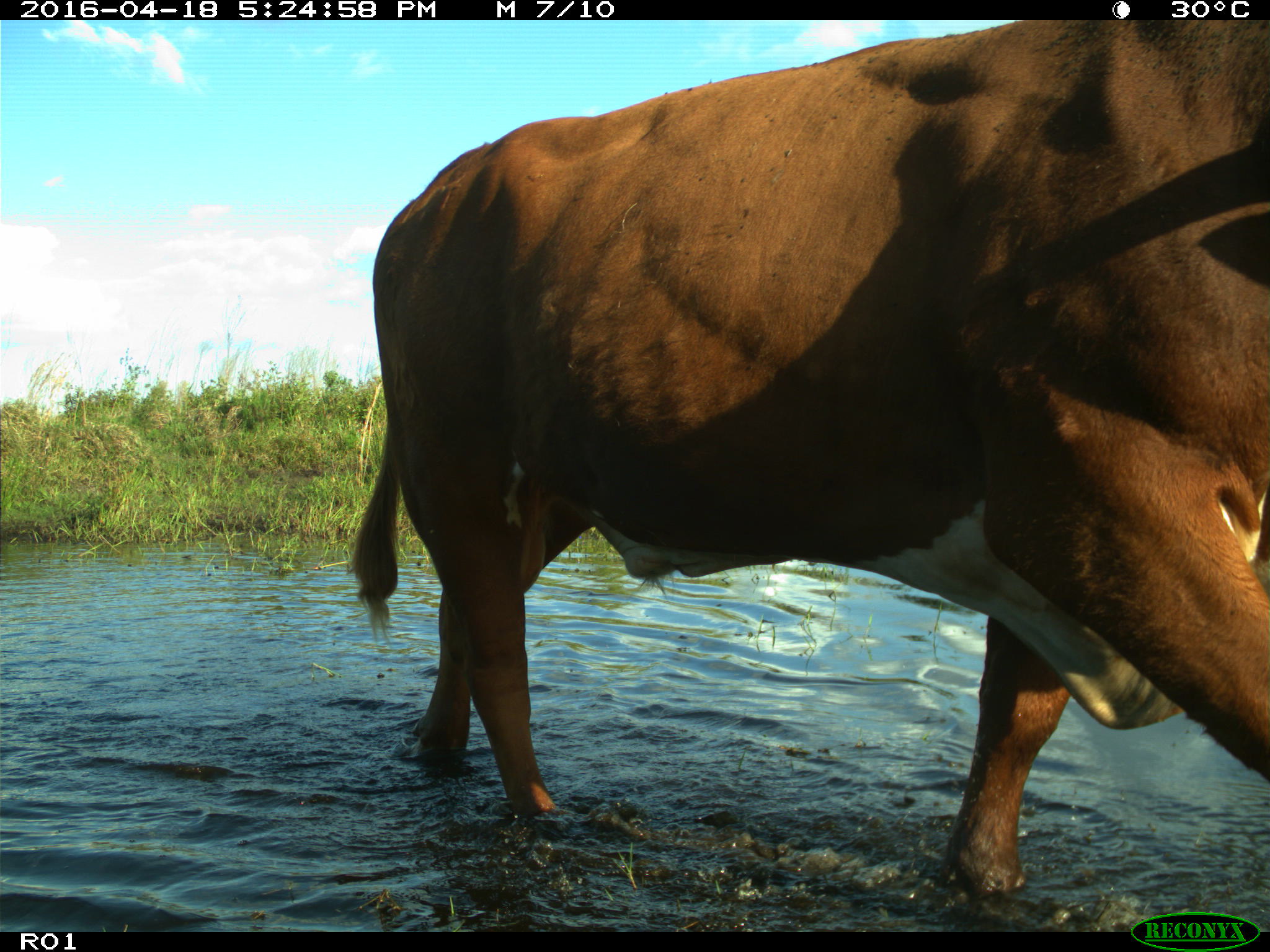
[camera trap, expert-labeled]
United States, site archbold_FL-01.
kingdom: Animalia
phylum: Chordata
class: Mammalia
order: Artiodactyla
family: Bovidae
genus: Bos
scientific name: Bos taurus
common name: domestic cow